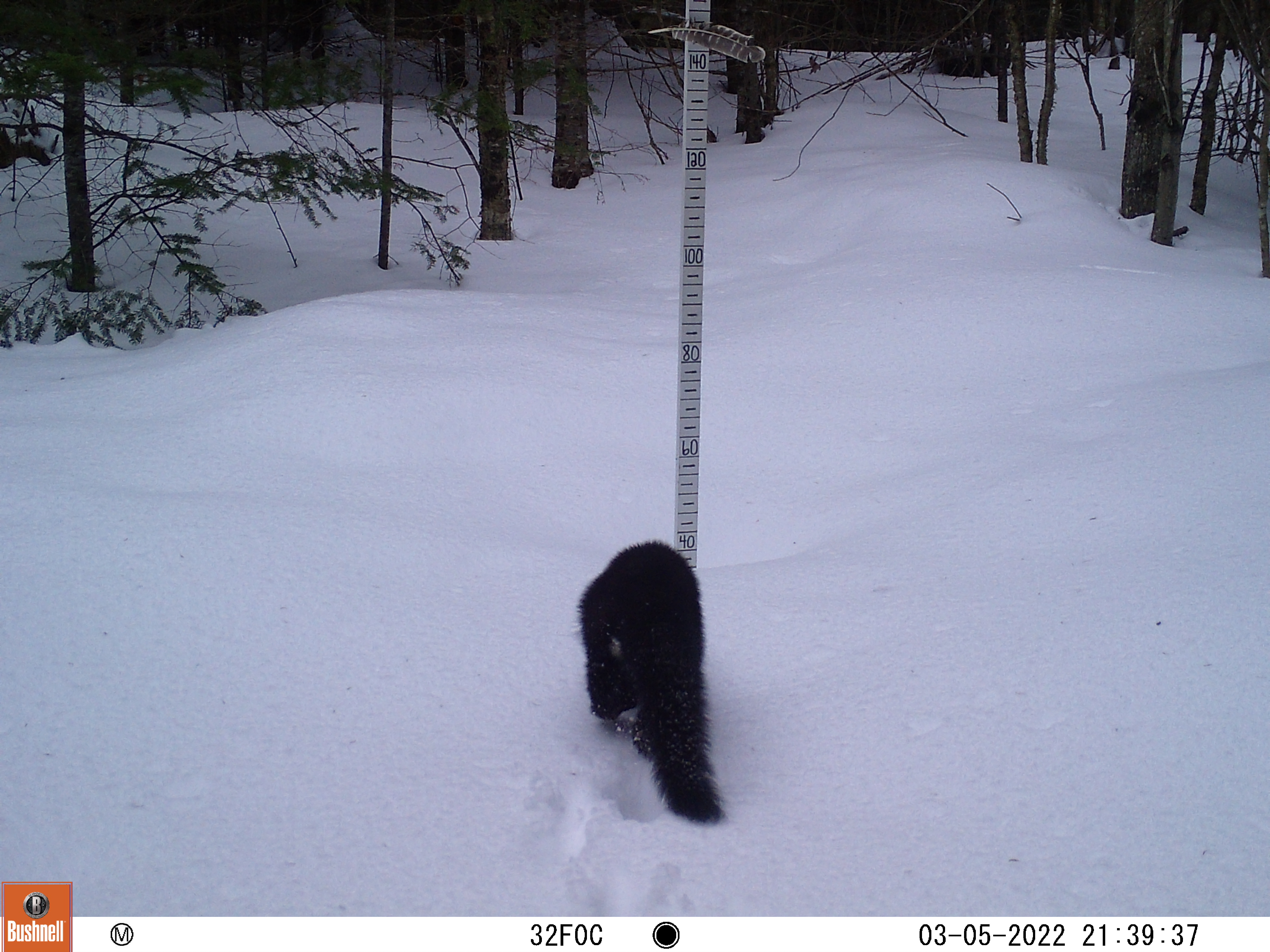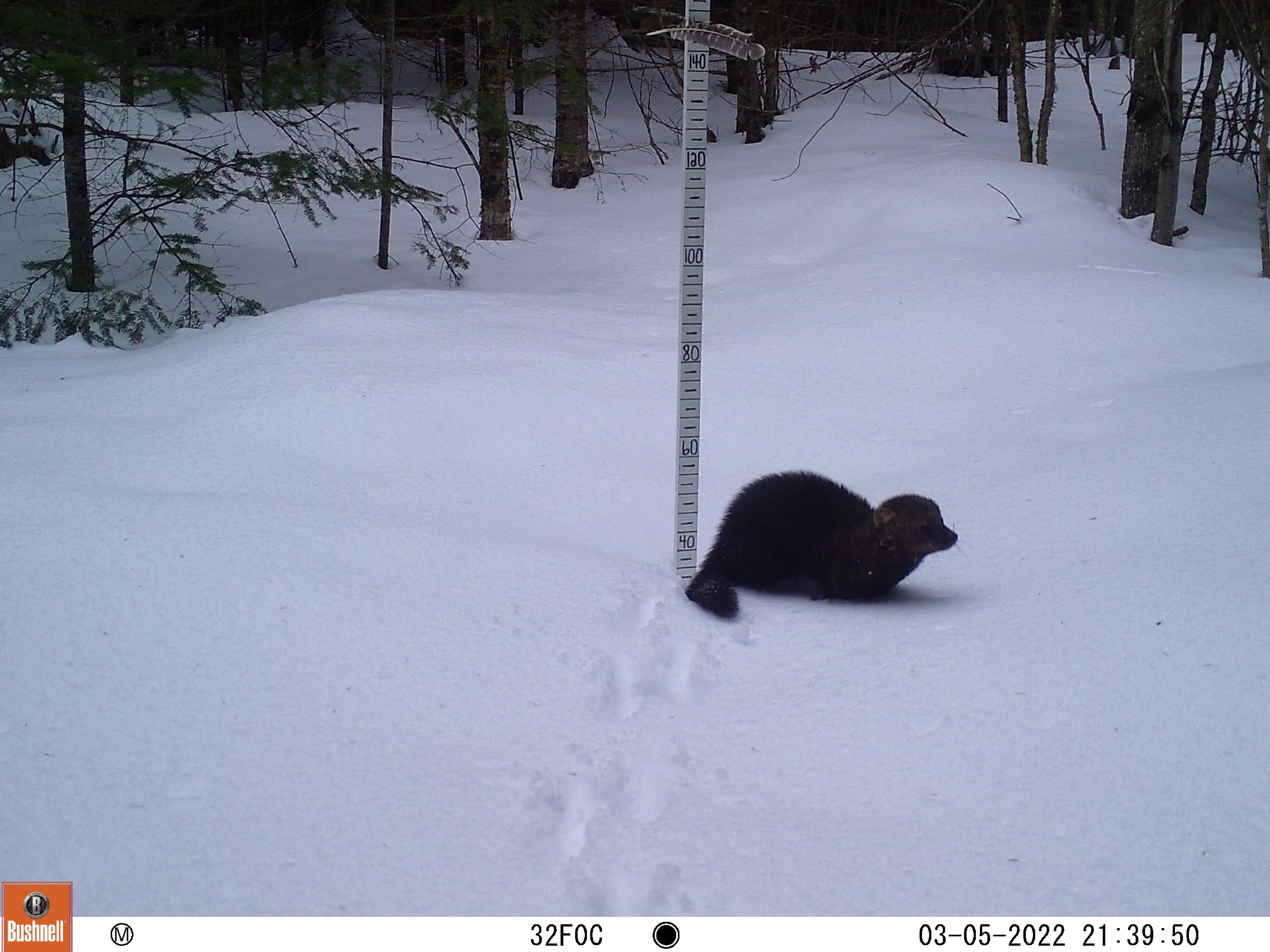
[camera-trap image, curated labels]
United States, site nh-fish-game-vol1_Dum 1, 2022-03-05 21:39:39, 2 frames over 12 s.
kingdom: Animalia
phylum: Chordata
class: Mammalia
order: Carnivora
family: Mustelidae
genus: Pekania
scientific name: Pekania pennanti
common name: fisher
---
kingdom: Animalia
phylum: Chordata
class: Mammalia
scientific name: Mammalia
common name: mammal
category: mammal sp.